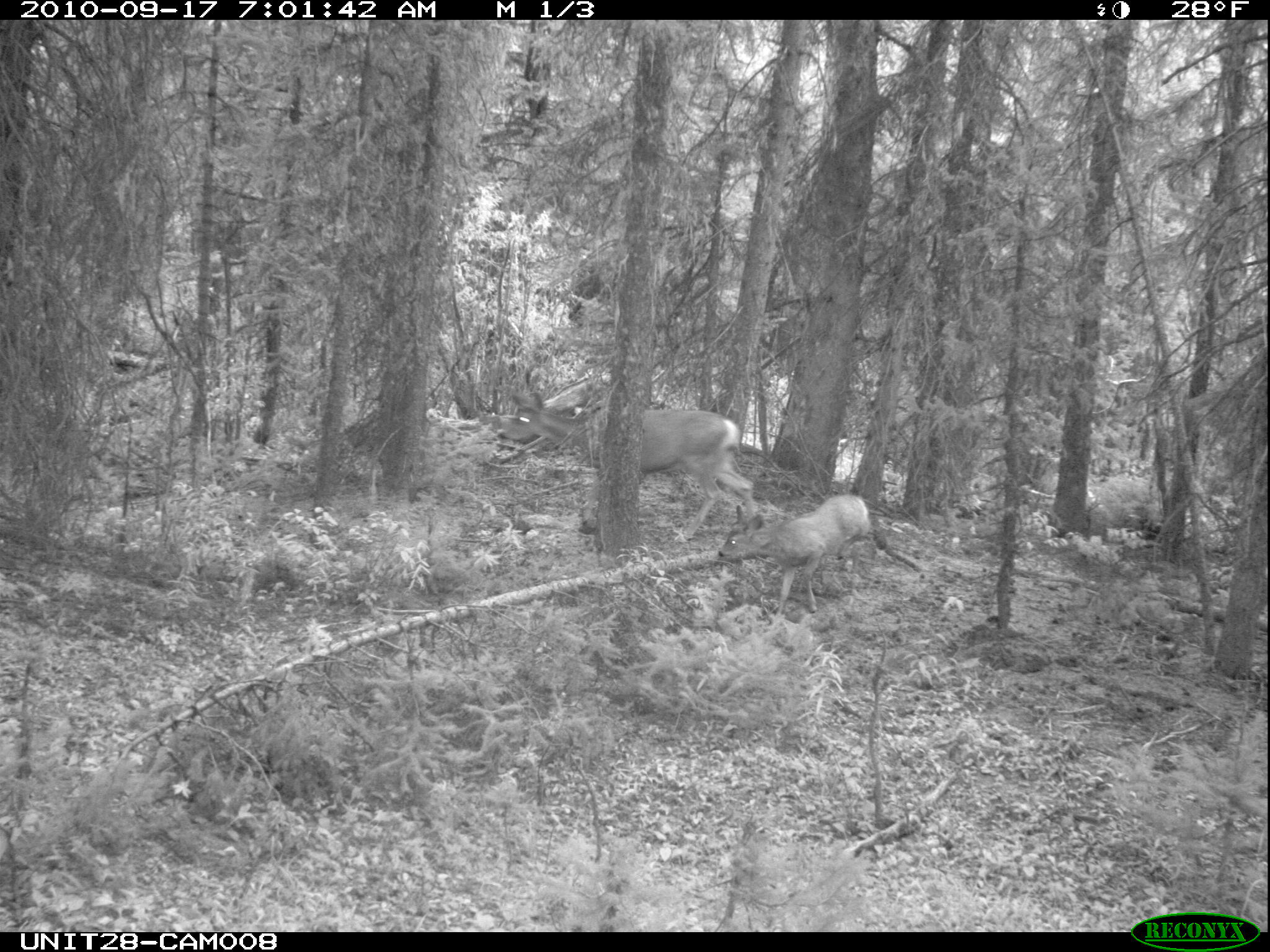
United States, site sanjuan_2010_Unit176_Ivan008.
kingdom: Animalia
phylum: Chordata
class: Mammalia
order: Artiodactyla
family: Cervidae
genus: Odocoileus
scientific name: Odocoileus hemionus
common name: mule deer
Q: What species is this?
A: Odocoileus hemionus (mule deer).